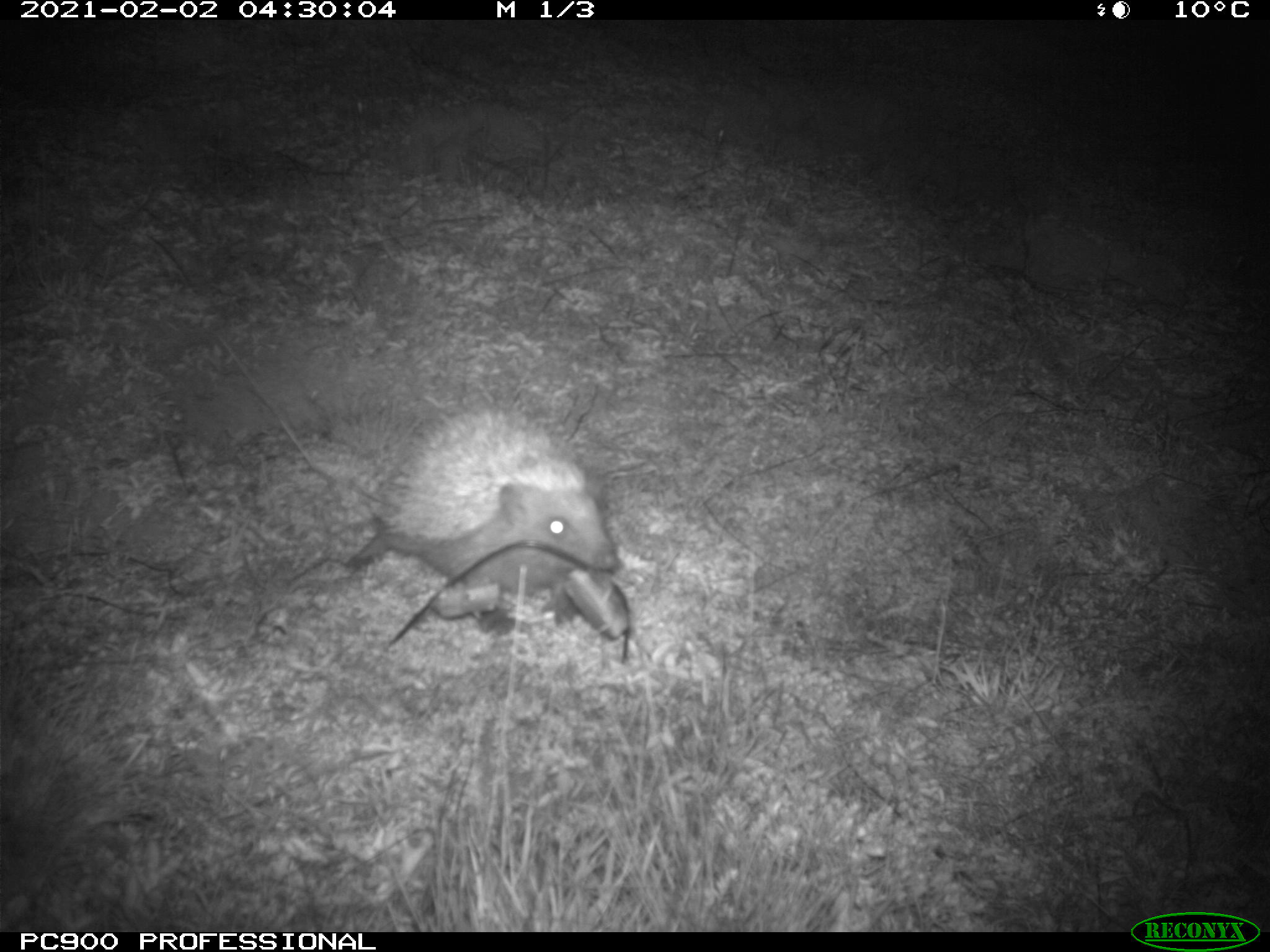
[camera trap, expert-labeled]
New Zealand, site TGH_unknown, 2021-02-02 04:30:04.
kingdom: Animalia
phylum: Chordata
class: Mammalia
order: Eulipotyphla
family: Erinaceidae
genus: Erinaceus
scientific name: Erinaceus europaeus europaeus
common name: european hedgehog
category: hedgehog